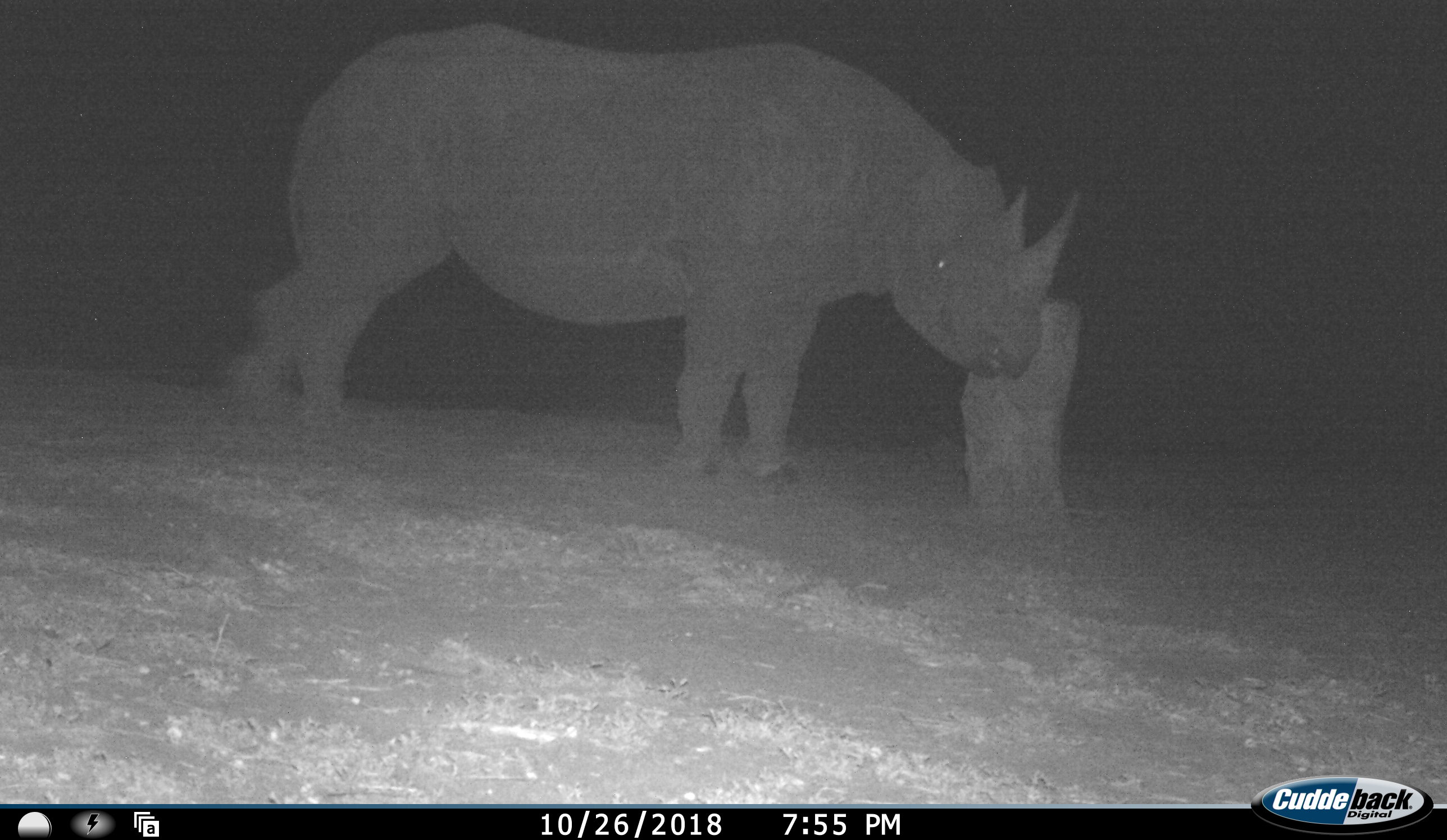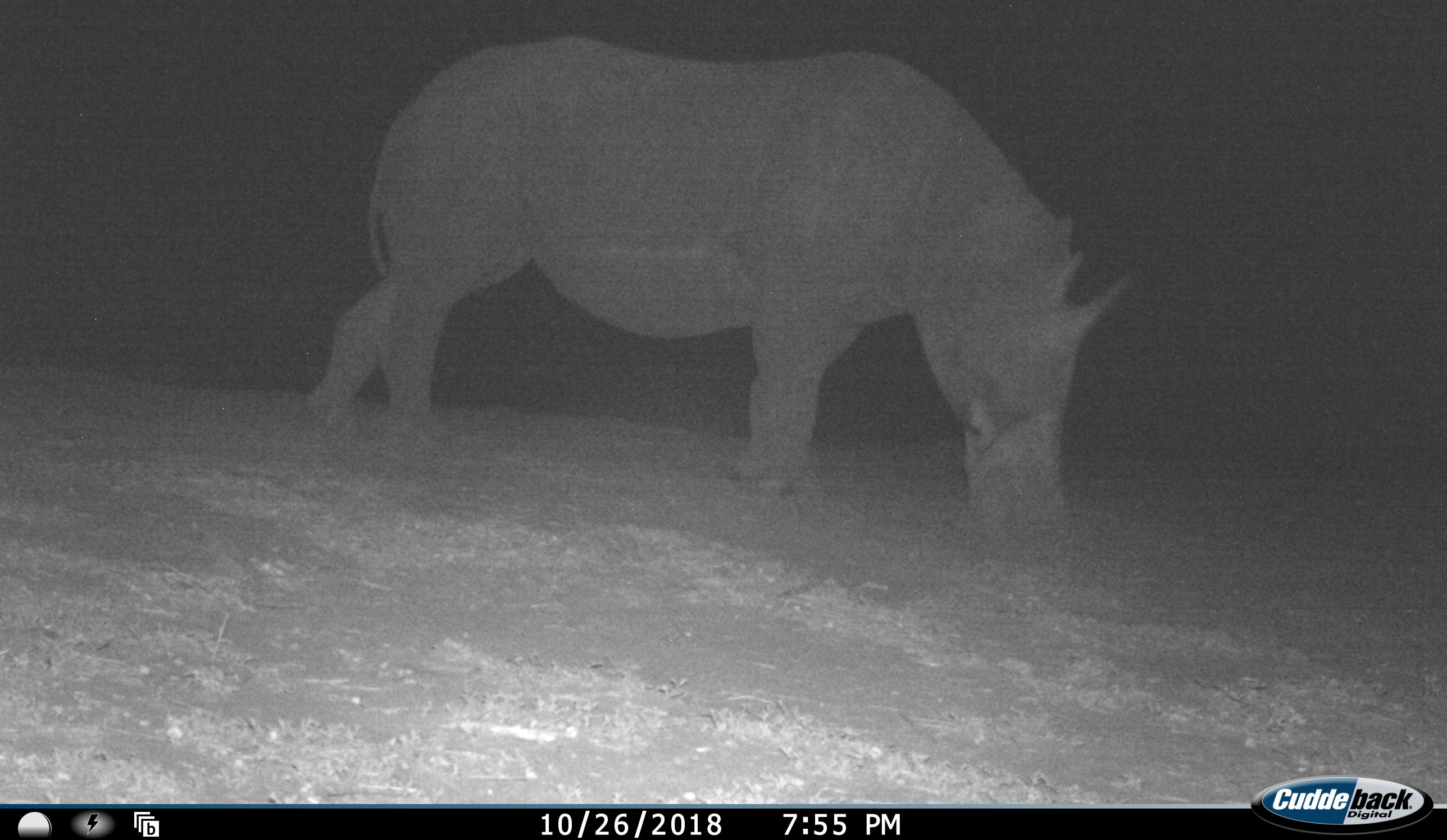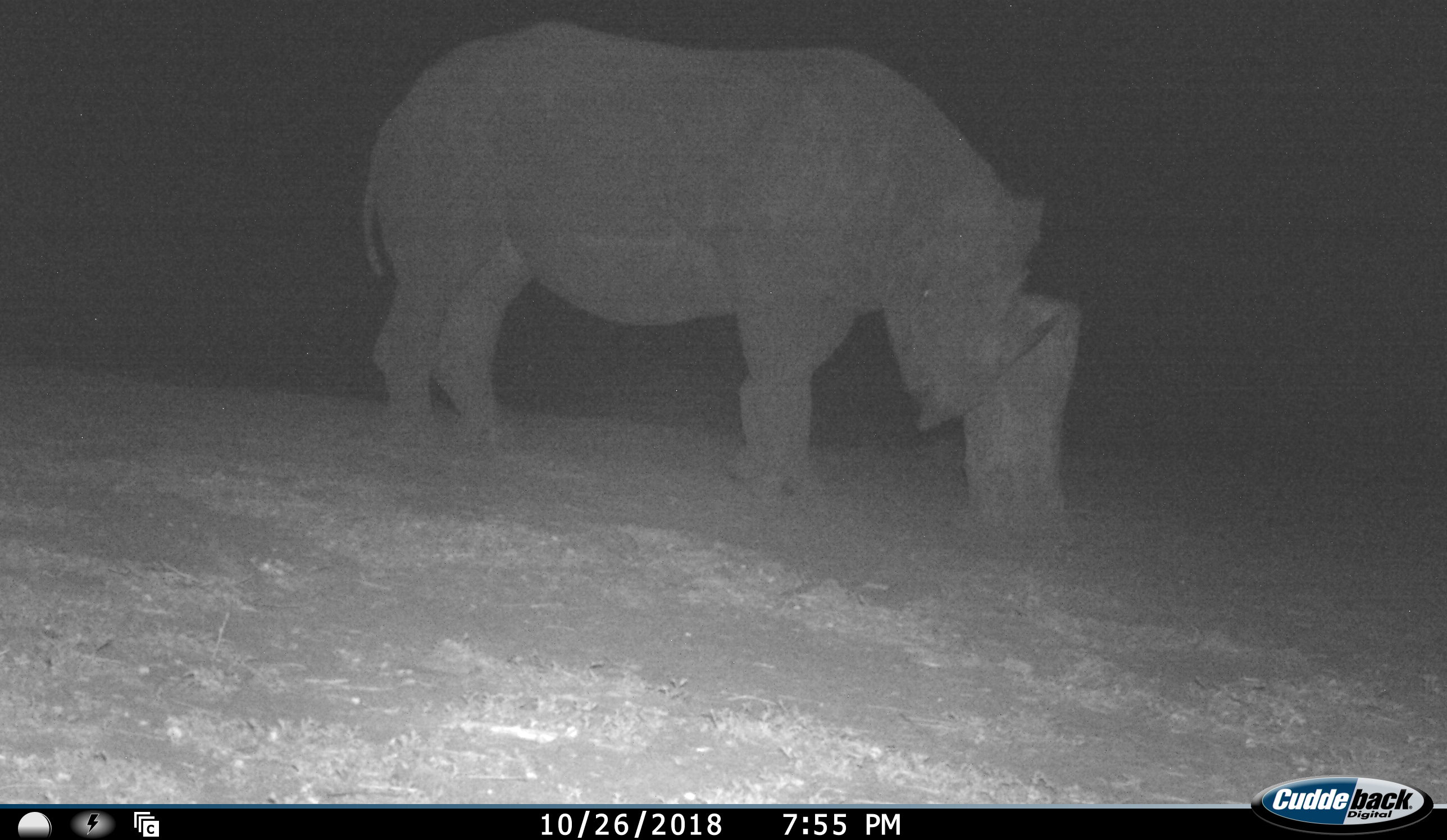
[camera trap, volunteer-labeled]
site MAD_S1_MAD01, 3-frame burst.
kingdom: Animalia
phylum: Chordata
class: Mammalia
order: Perissodactyla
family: Rhinocerotidae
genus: Diceros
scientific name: Diceros bicornis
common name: black rhinoceros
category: rhinocerosblack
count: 1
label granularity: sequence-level